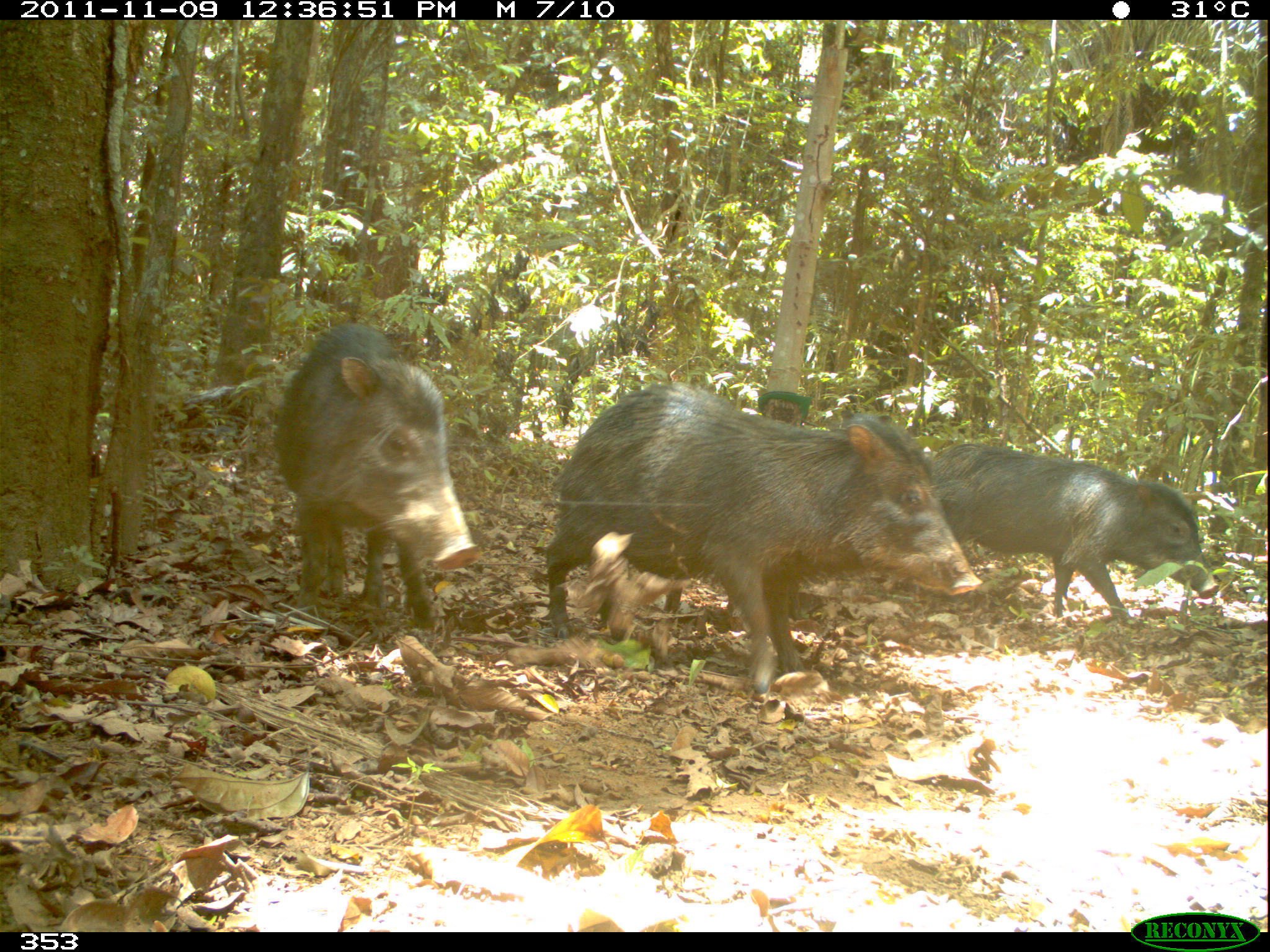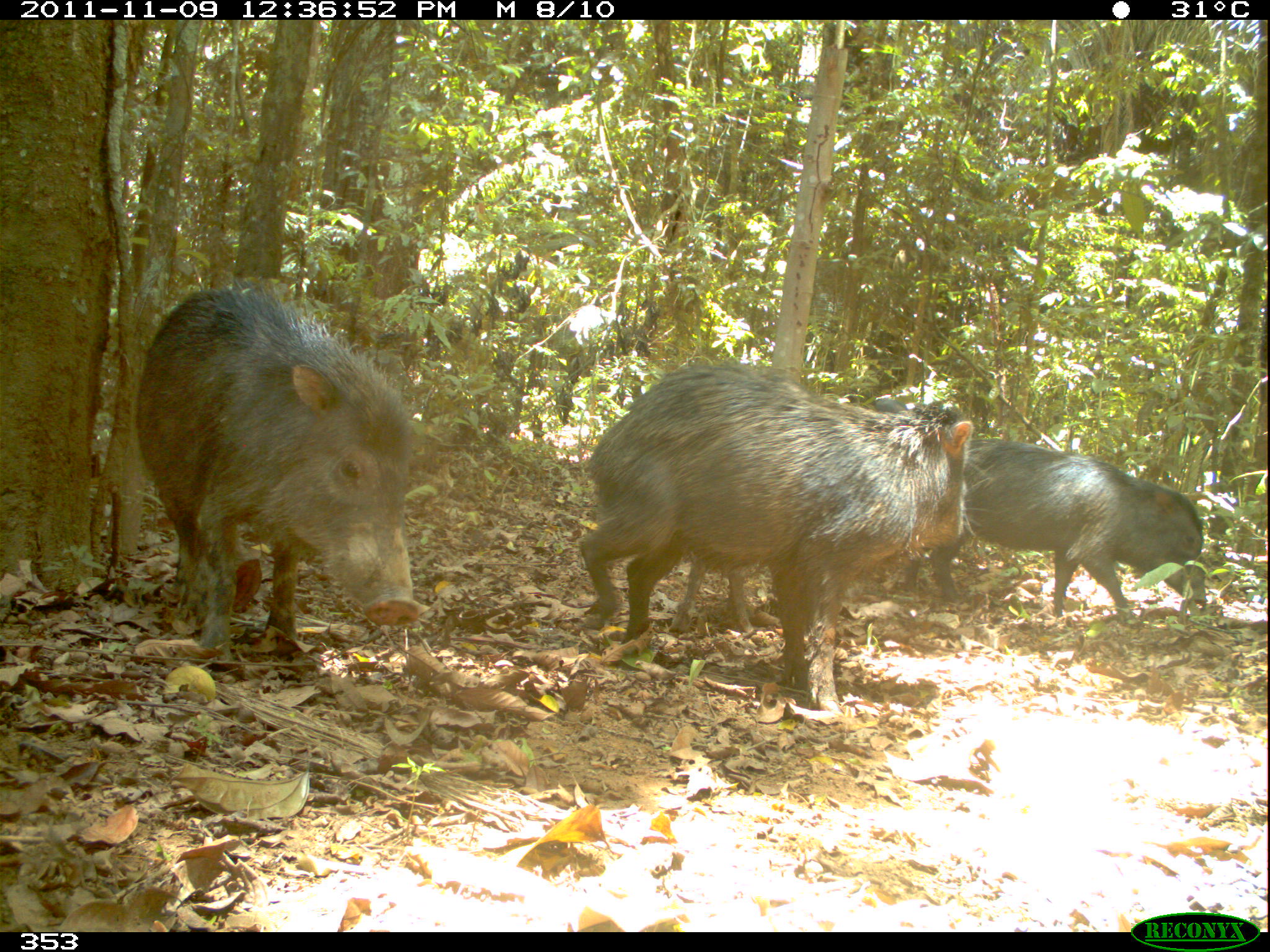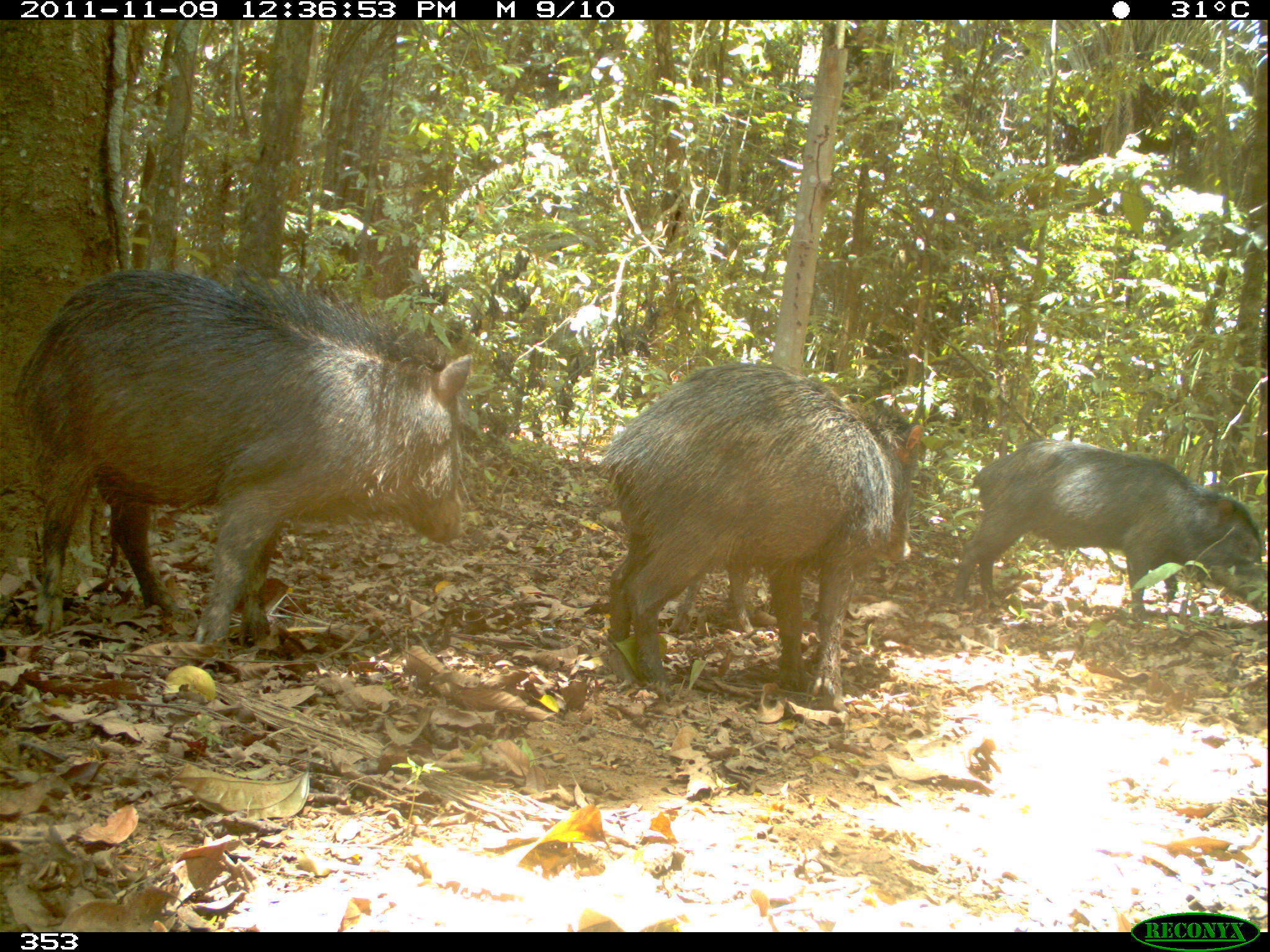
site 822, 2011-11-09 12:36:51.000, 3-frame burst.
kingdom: Animalia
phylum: Chordata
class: Mammalia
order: Artiodactyla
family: Tayassuidae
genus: Tayassu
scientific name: Tayassu pecari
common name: white-lipped peccary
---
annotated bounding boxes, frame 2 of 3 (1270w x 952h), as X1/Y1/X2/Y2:
tayassu pecari: 577/357/978/710; 137/278/420/660; 928/438/1208/625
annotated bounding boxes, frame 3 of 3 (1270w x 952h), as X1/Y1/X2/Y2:
tayassu pecari: 12/267/471/648; 596/363/924/710; 952/440/1270/621; 668/560/754/633